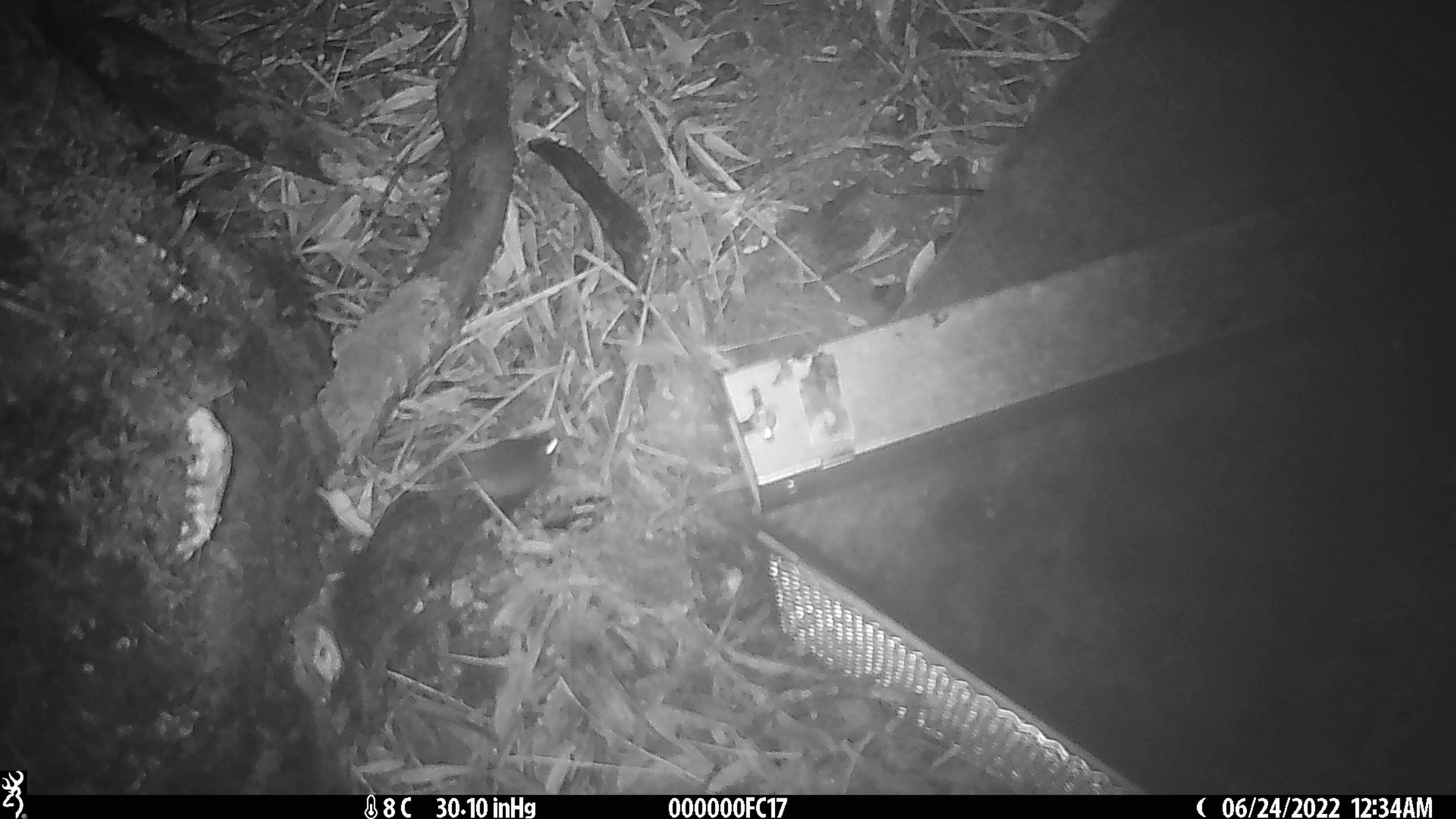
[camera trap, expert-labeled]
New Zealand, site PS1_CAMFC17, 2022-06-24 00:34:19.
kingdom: Animalia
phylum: Chordata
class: Mammalia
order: Rodentia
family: Muridae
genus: Mus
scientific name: Mus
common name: mouse